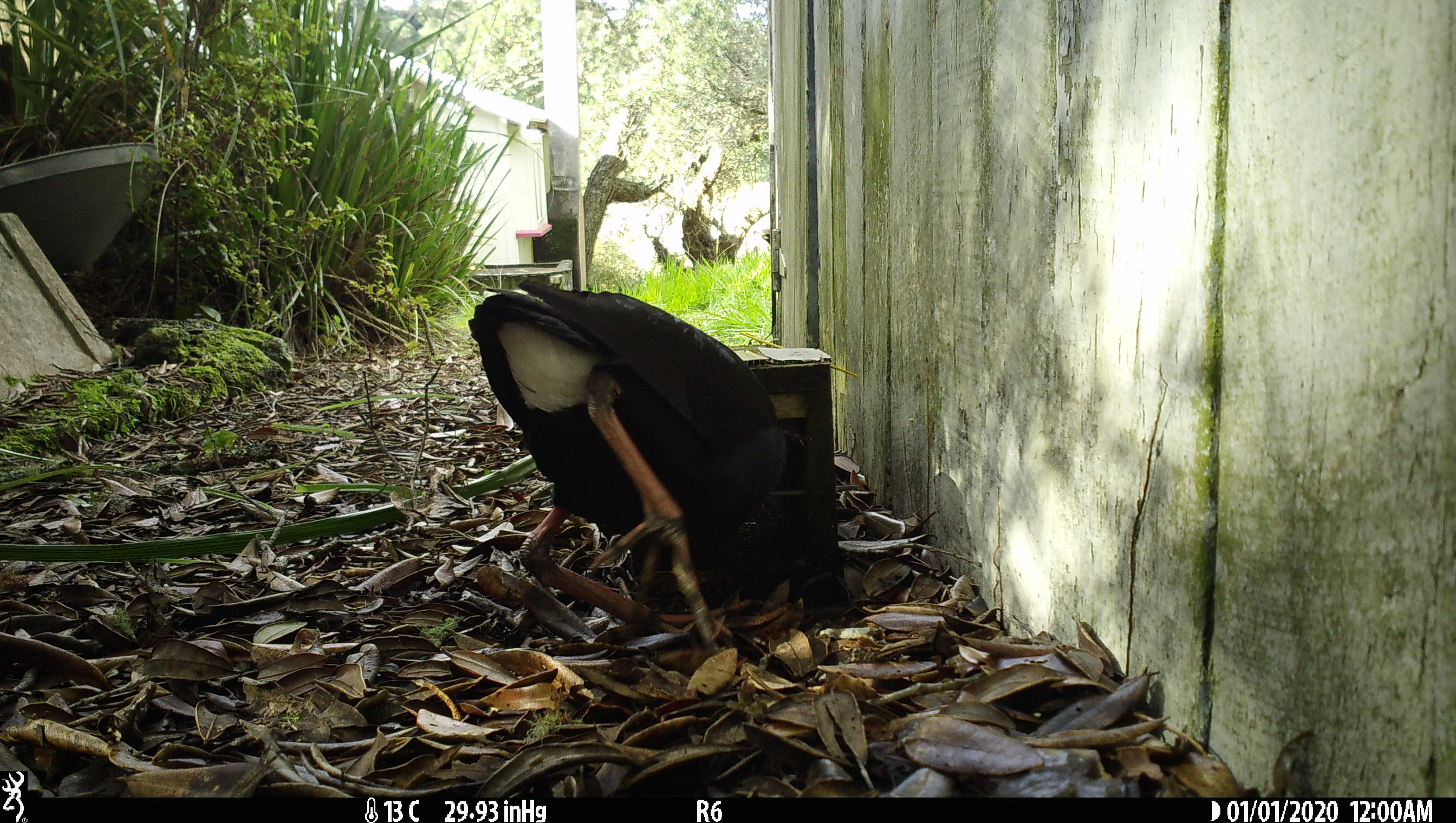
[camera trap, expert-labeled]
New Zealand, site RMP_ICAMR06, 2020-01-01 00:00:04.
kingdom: Animalia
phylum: Chordata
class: Aves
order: Gruiformes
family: Rallidae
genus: Porphyrio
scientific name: Porphyrio melanotus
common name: australasian swamphen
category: pukeko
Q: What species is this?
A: Pukeko (australasian swamphen) (Porphyrio melanotus).